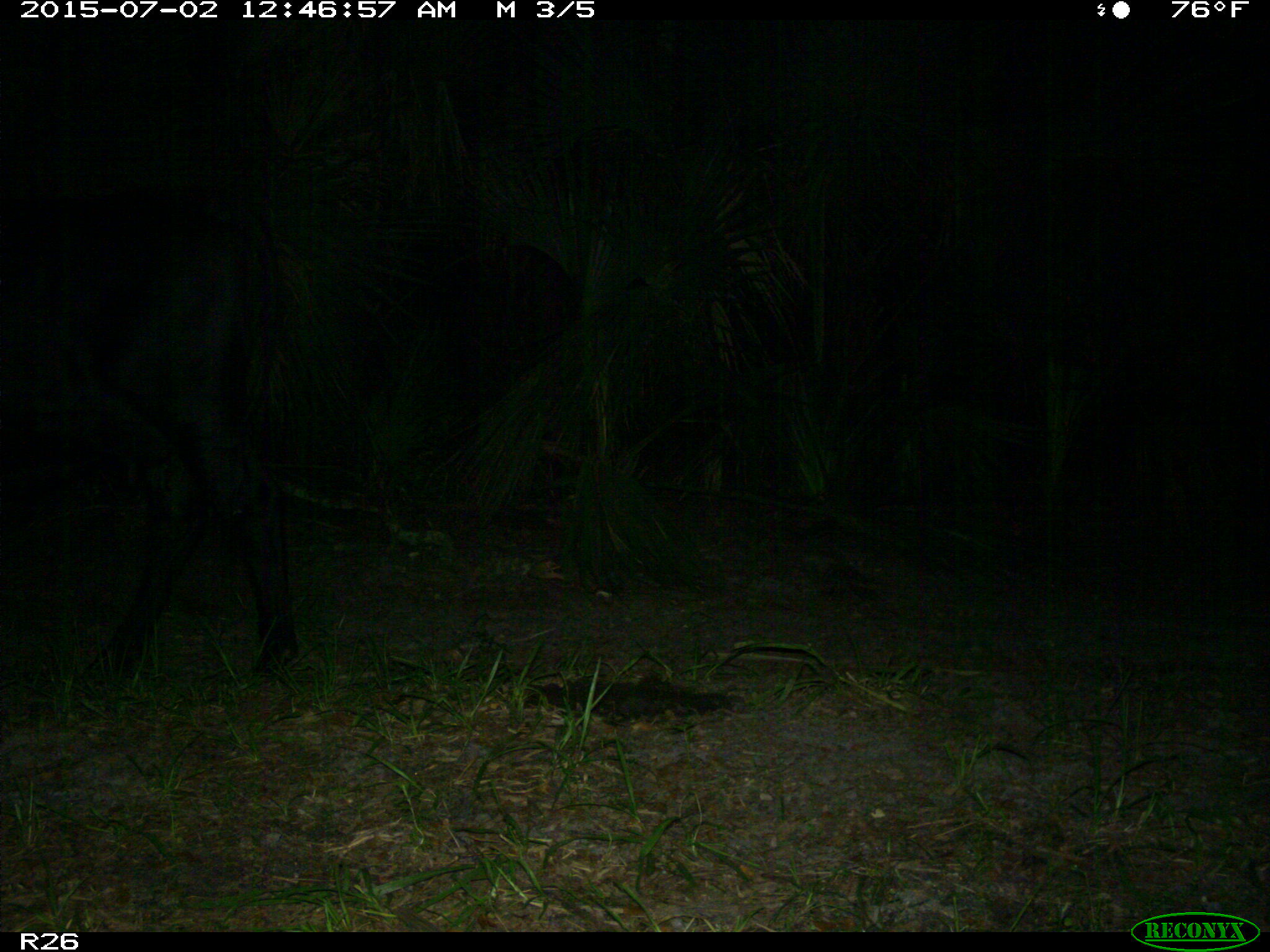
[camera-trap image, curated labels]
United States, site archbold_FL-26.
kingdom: Animalia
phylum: Chordata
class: Mammalia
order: Artiodactyla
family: Bovidae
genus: Bos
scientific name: Bos taurus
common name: domestic cow